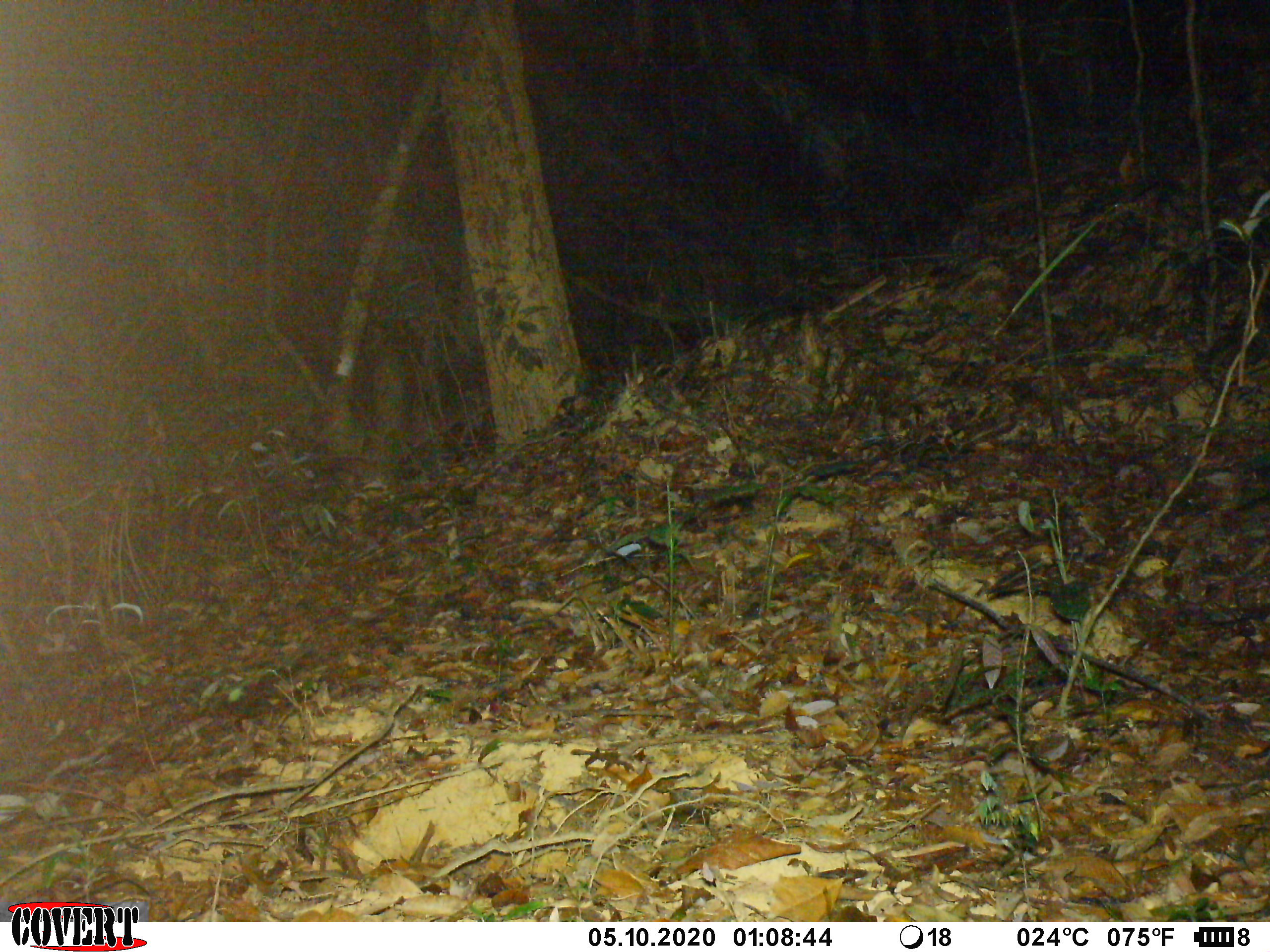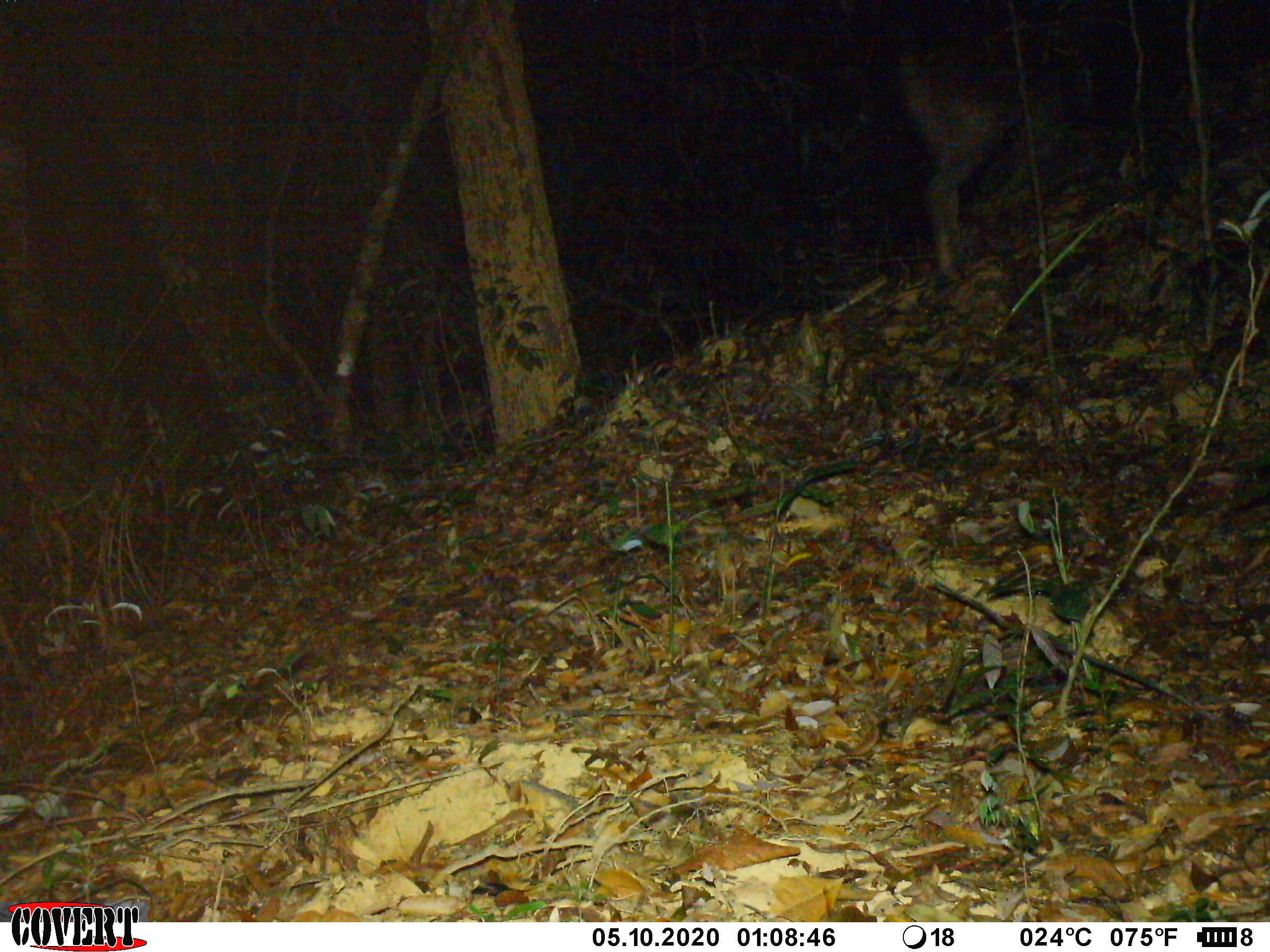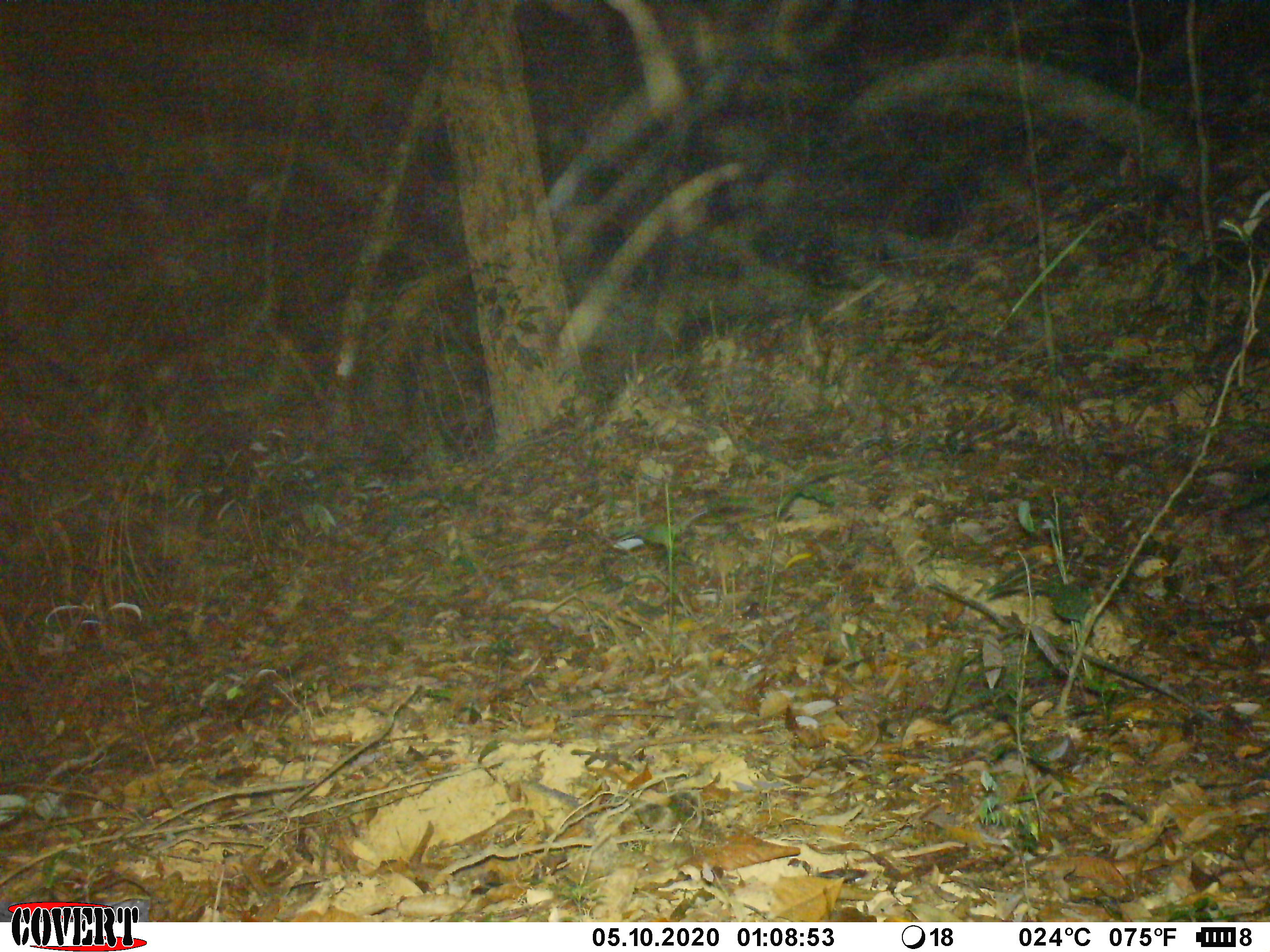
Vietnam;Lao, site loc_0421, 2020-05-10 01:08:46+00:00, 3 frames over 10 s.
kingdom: Animalia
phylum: Chordata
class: Mammalia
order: Artiodactyla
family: Cervidae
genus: Rusa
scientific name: Rusa unicolor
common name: sambar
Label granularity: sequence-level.